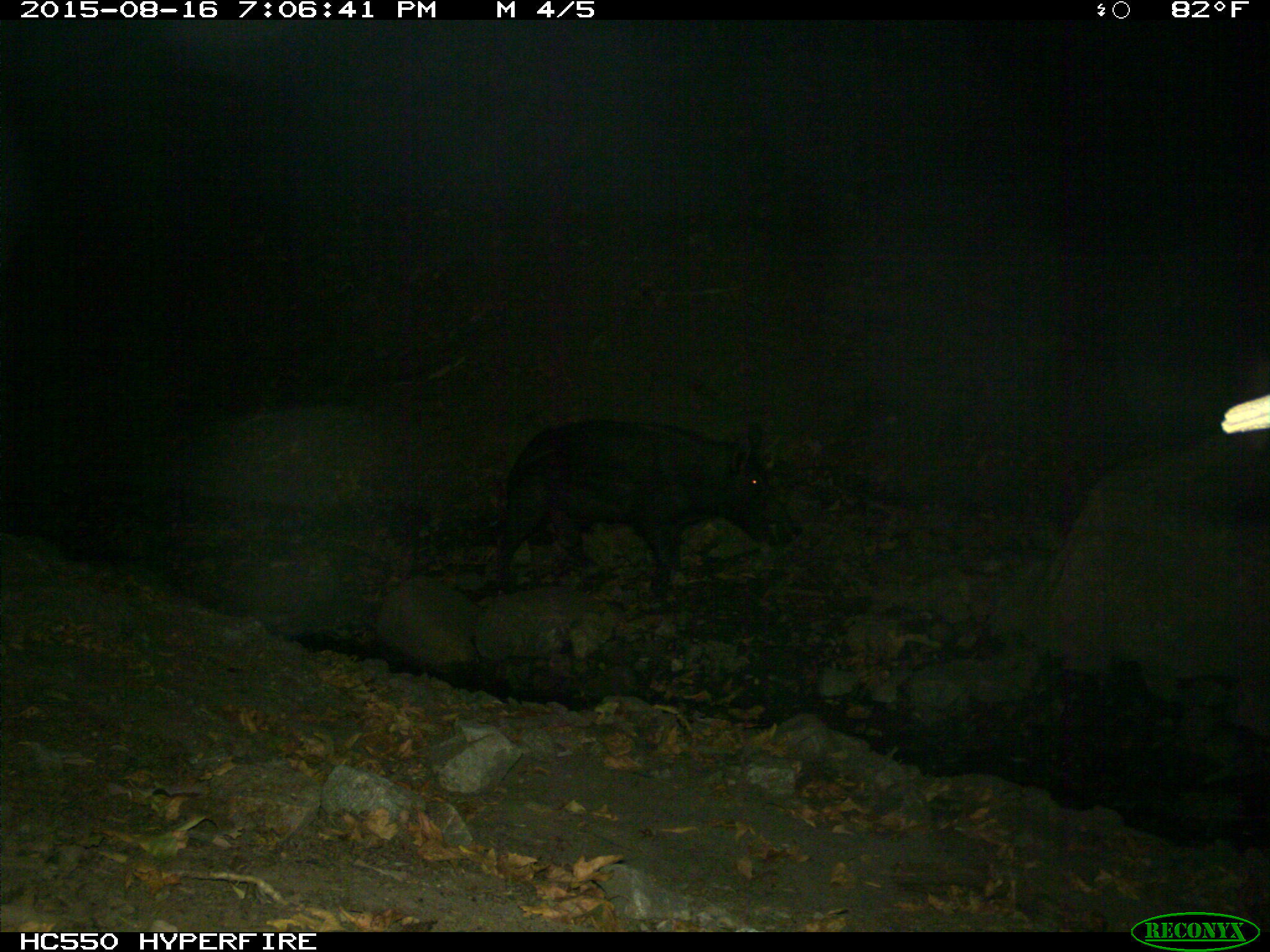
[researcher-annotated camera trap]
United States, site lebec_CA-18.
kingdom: Animalia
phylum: Chordata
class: Mammalia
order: Artiodactyla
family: Suidae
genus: Sus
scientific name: Sus scrofa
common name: wild boar